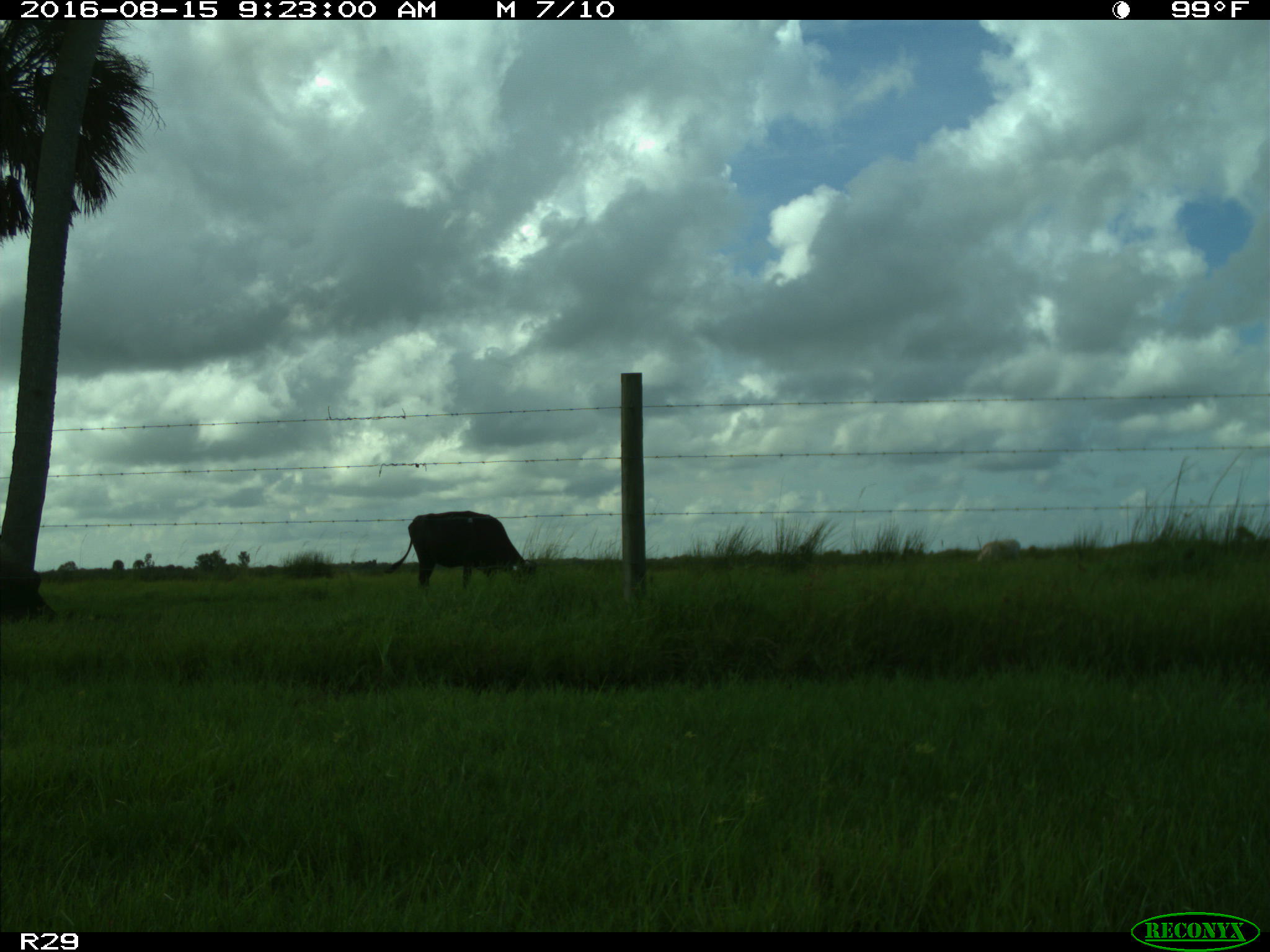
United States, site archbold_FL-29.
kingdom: Animalia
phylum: Chordata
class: Mammalia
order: Artiodactyla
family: Bovidae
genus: Bos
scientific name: Bos taurus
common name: domestic cow